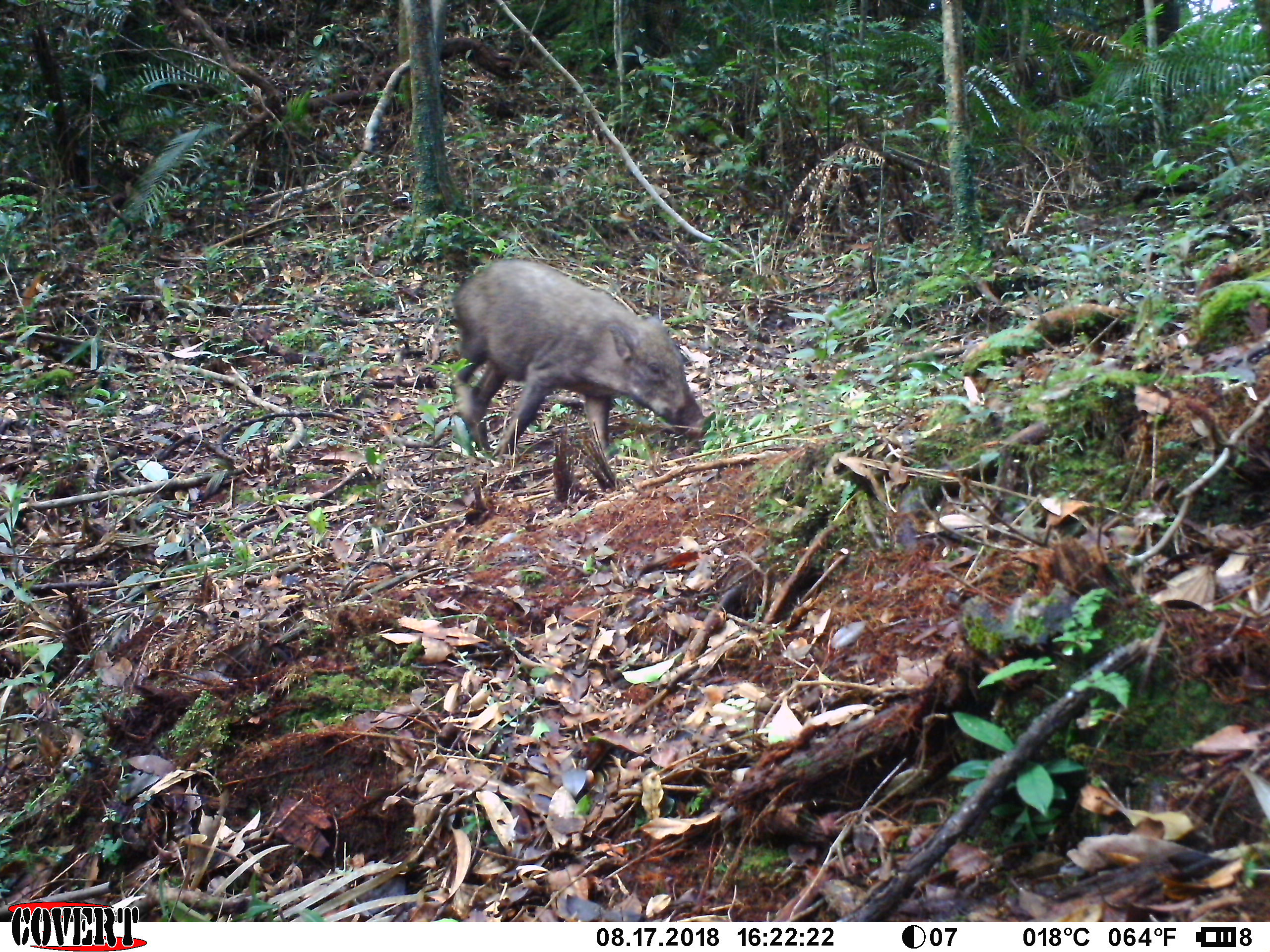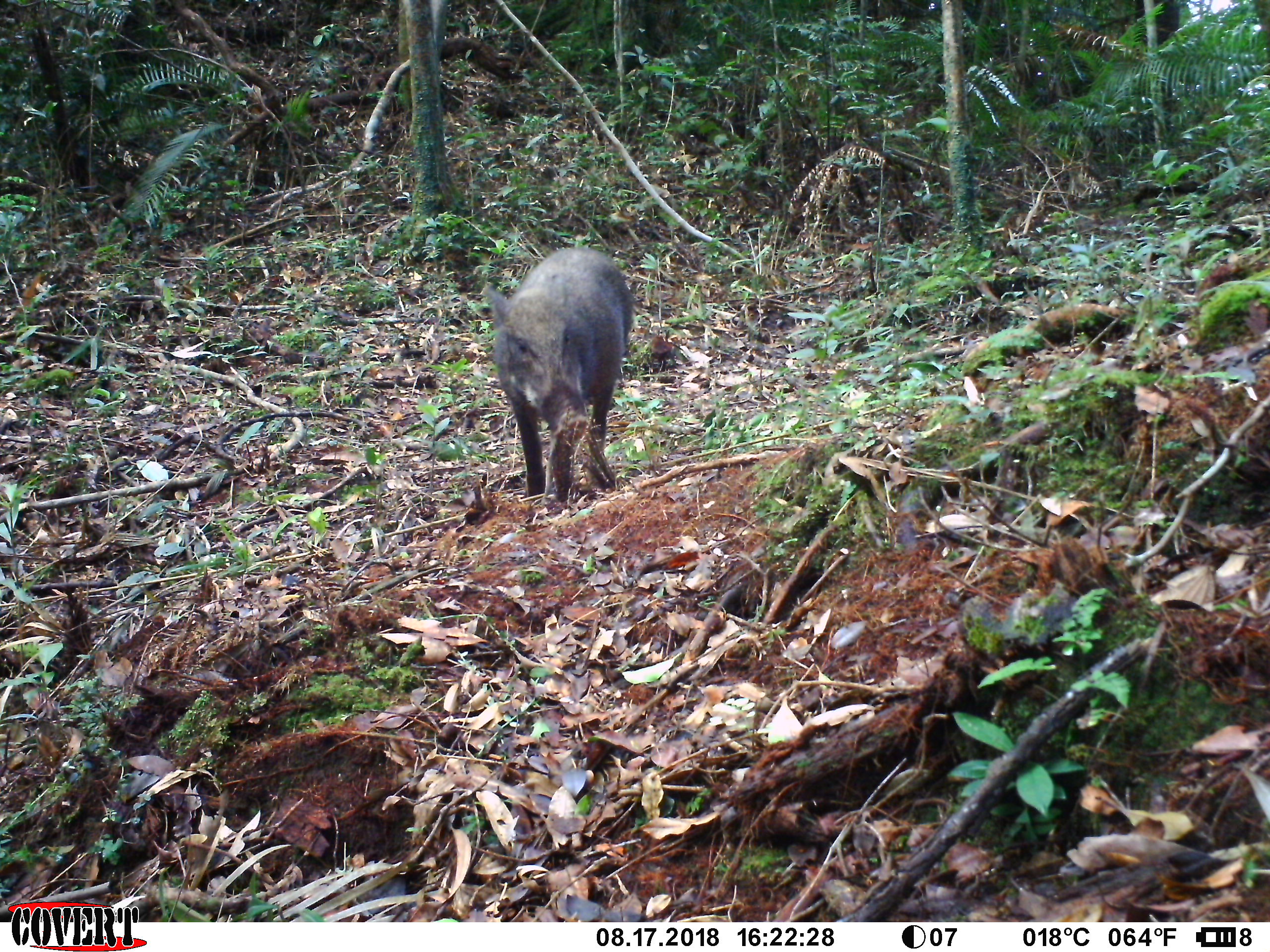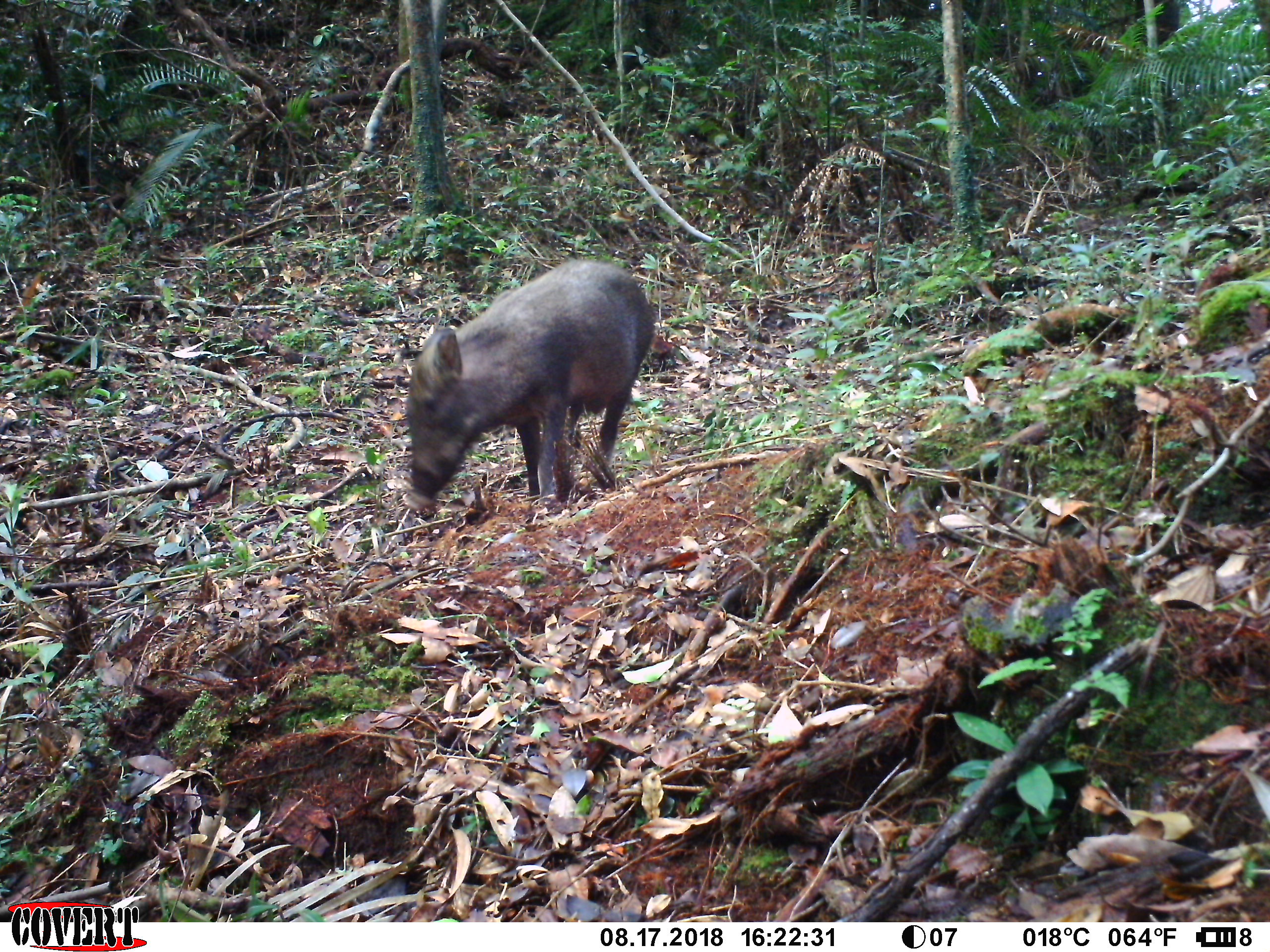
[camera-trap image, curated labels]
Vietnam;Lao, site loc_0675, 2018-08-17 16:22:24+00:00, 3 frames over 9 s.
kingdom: Animalia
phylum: Chordata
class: Mammalia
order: Artiodactyla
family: Suidae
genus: Sus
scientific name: Sus scrofa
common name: eurasian wild pig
Eurasian wild pig (Sus scrofa). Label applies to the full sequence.